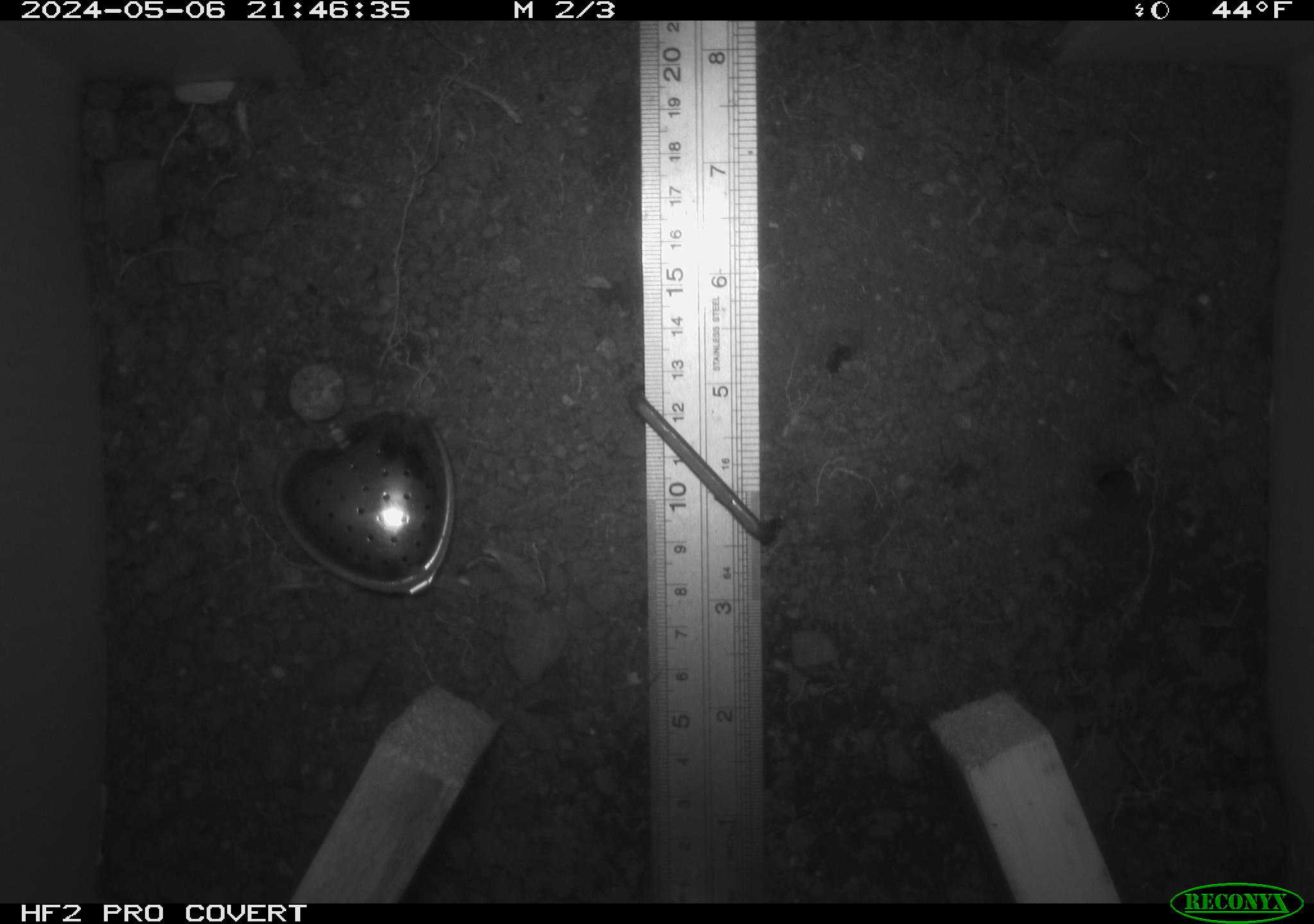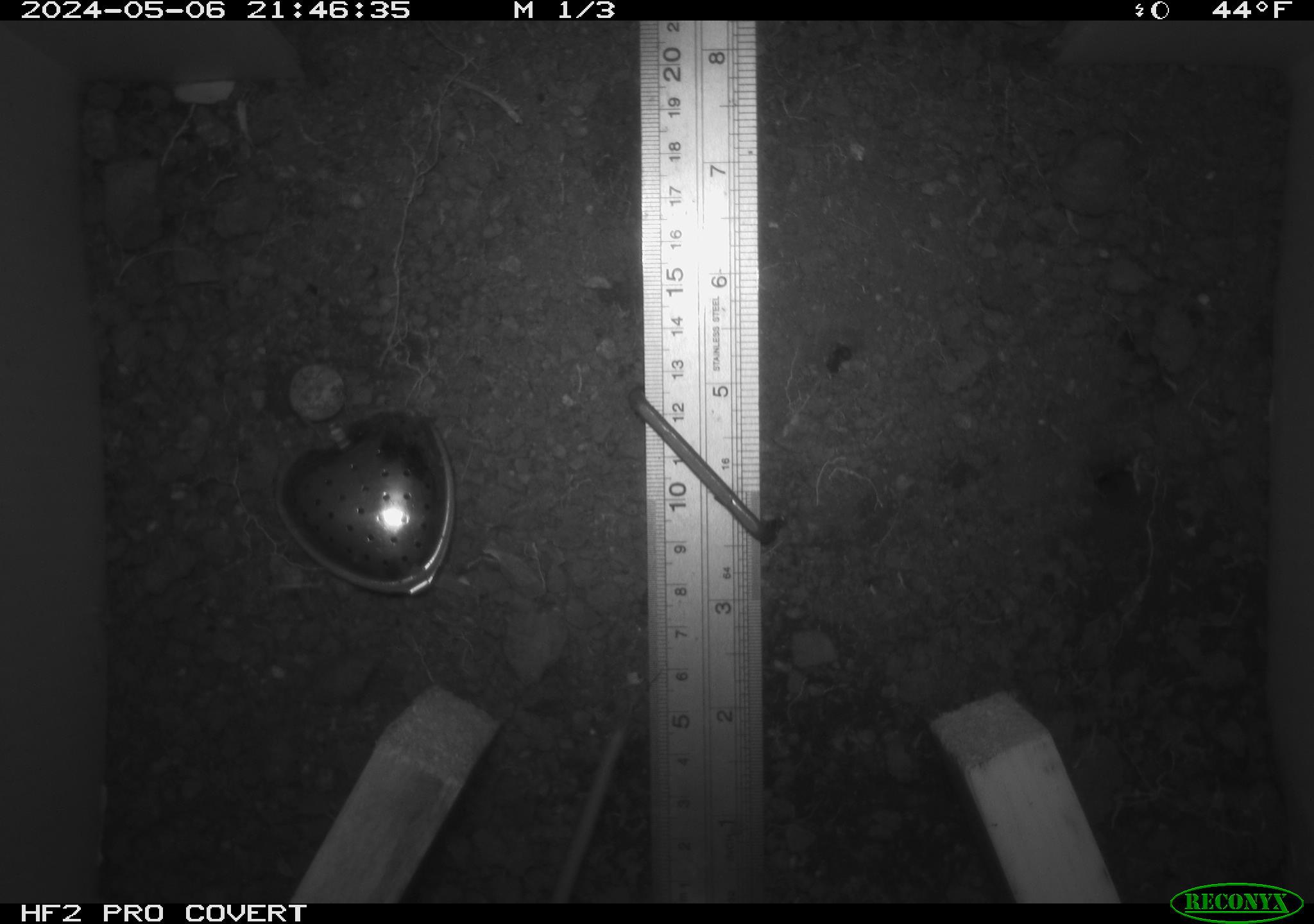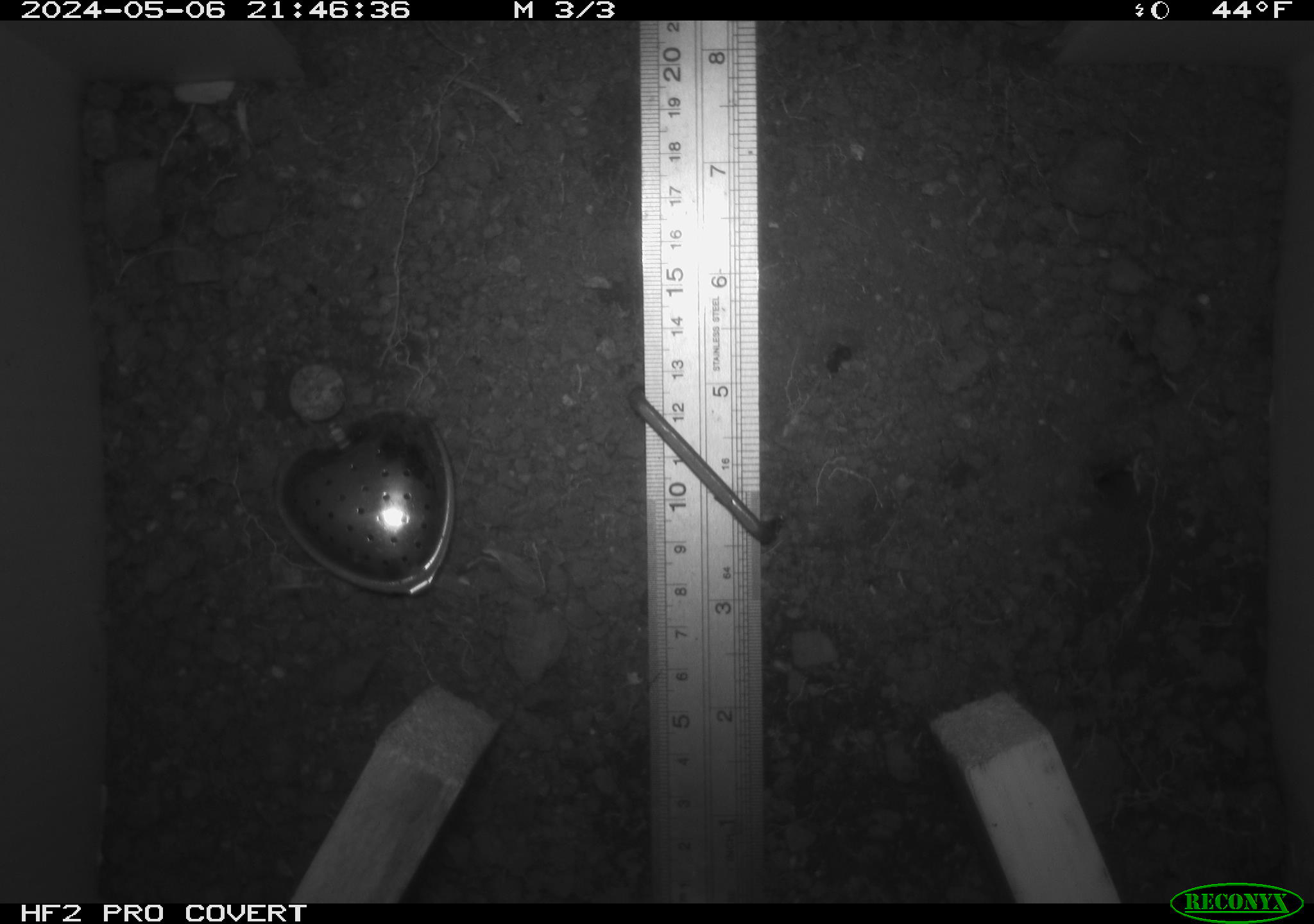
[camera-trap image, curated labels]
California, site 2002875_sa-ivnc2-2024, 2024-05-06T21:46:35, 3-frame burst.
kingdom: Animalia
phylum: Chordata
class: Mammalia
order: Rodentia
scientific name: Rodentia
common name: rodent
Rodent (Rodentia).